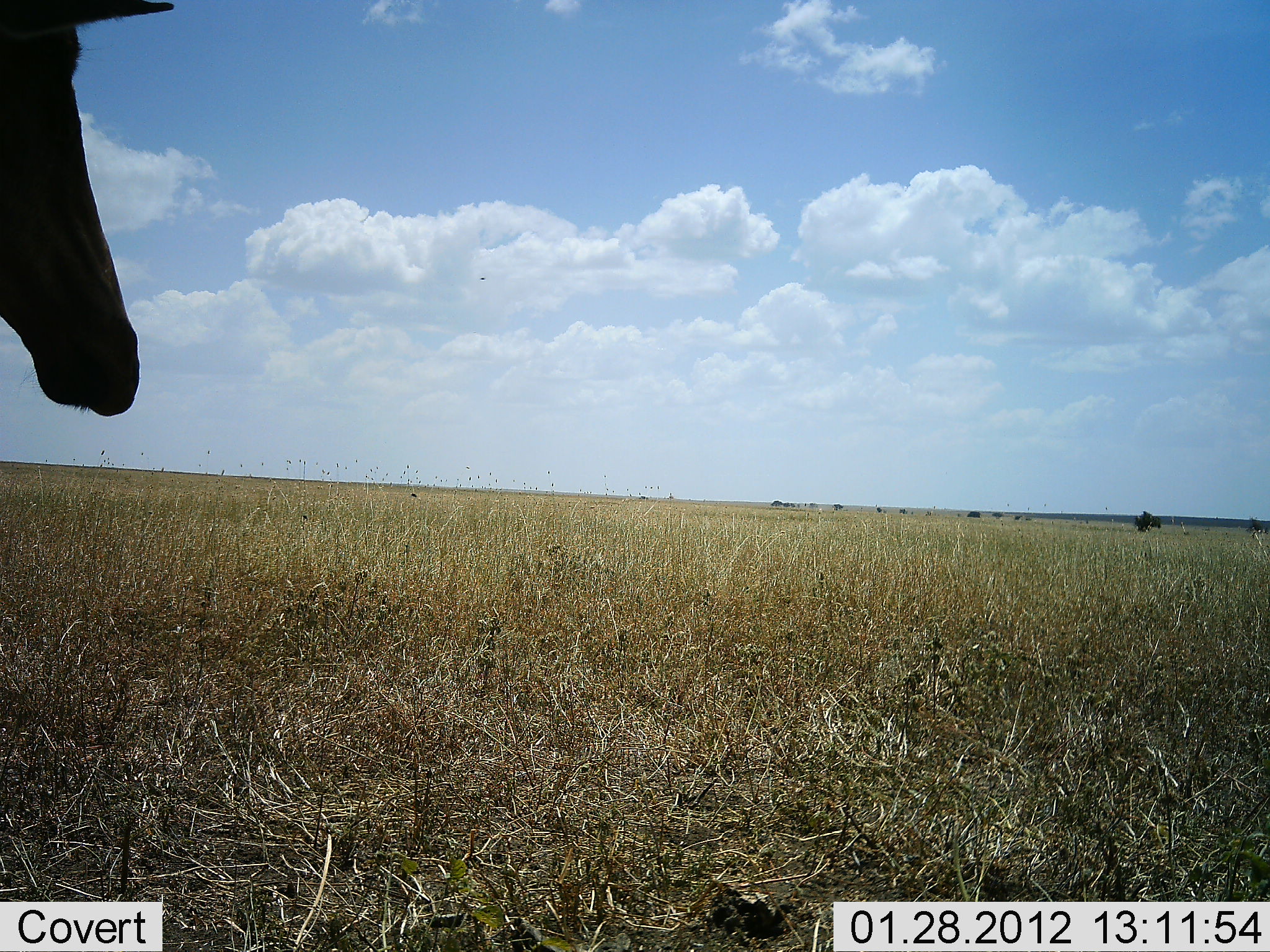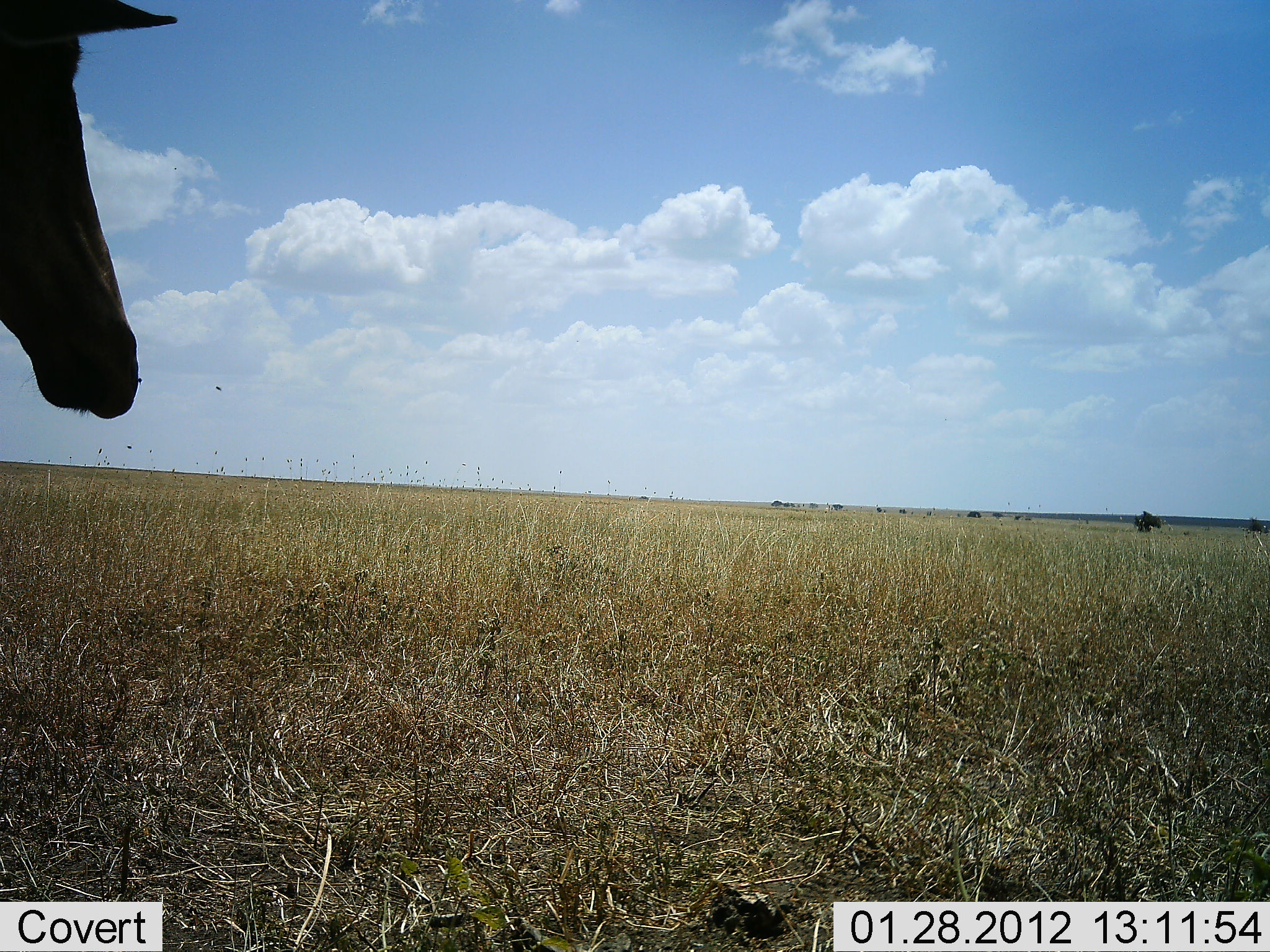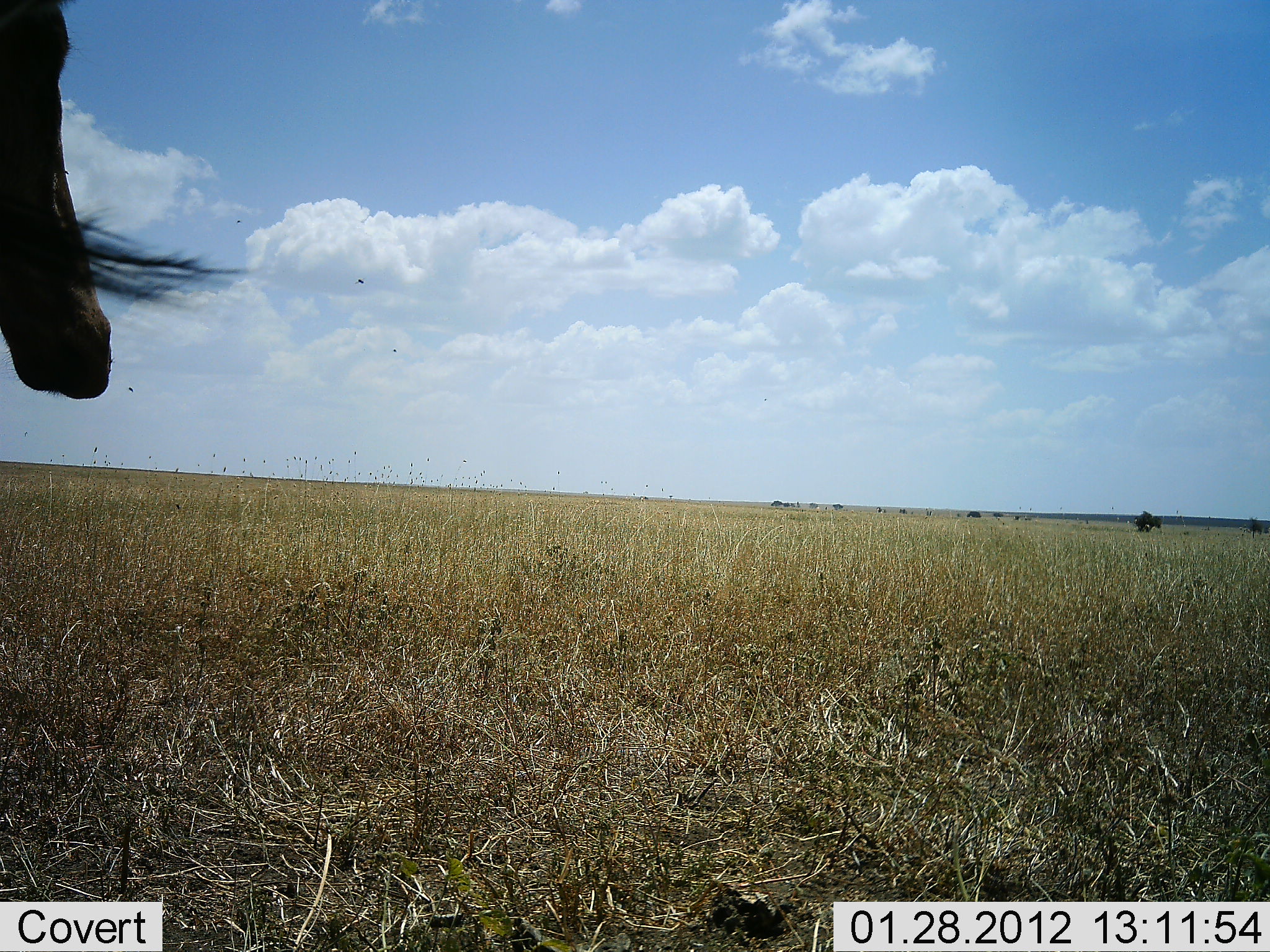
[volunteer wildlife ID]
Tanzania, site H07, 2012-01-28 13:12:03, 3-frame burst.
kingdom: Animalia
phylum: Chordata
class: Mammalia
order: Artiodactyla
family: Bovidae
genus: Alcelaphus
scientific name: Alcelaphus buselaphus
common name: hartebeest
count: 1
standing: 92%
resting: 0%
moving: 8%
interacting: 0%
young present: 0%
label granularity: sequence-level